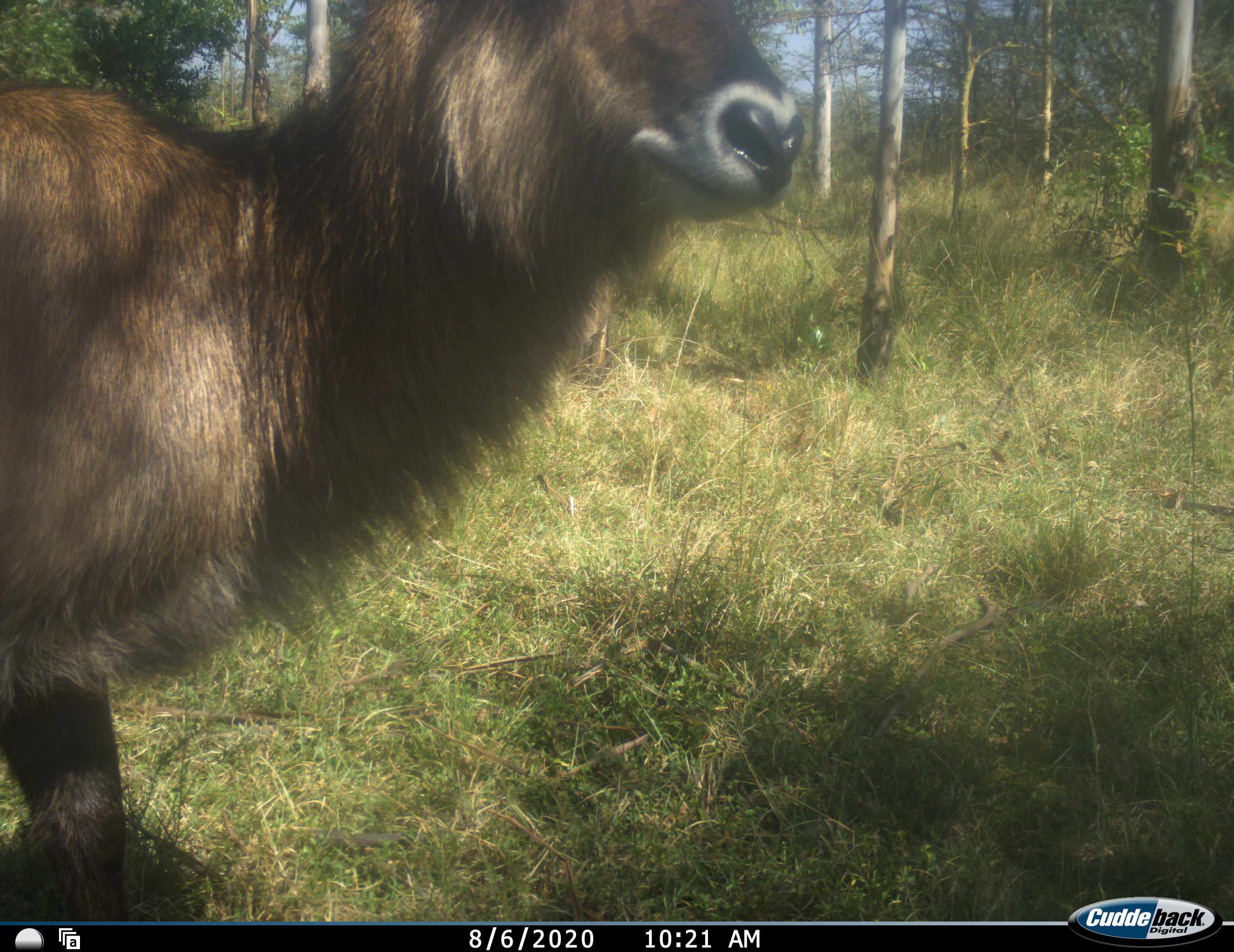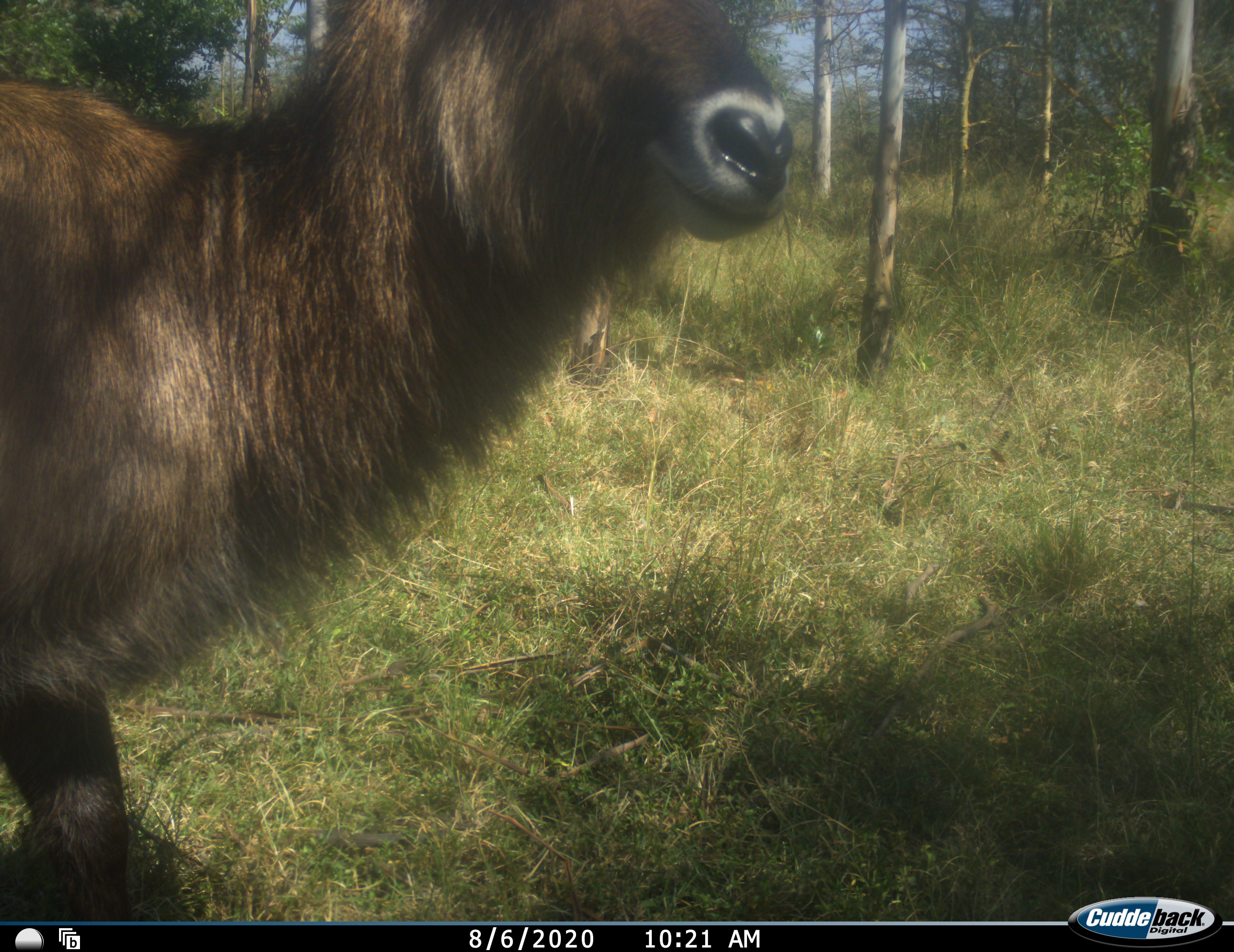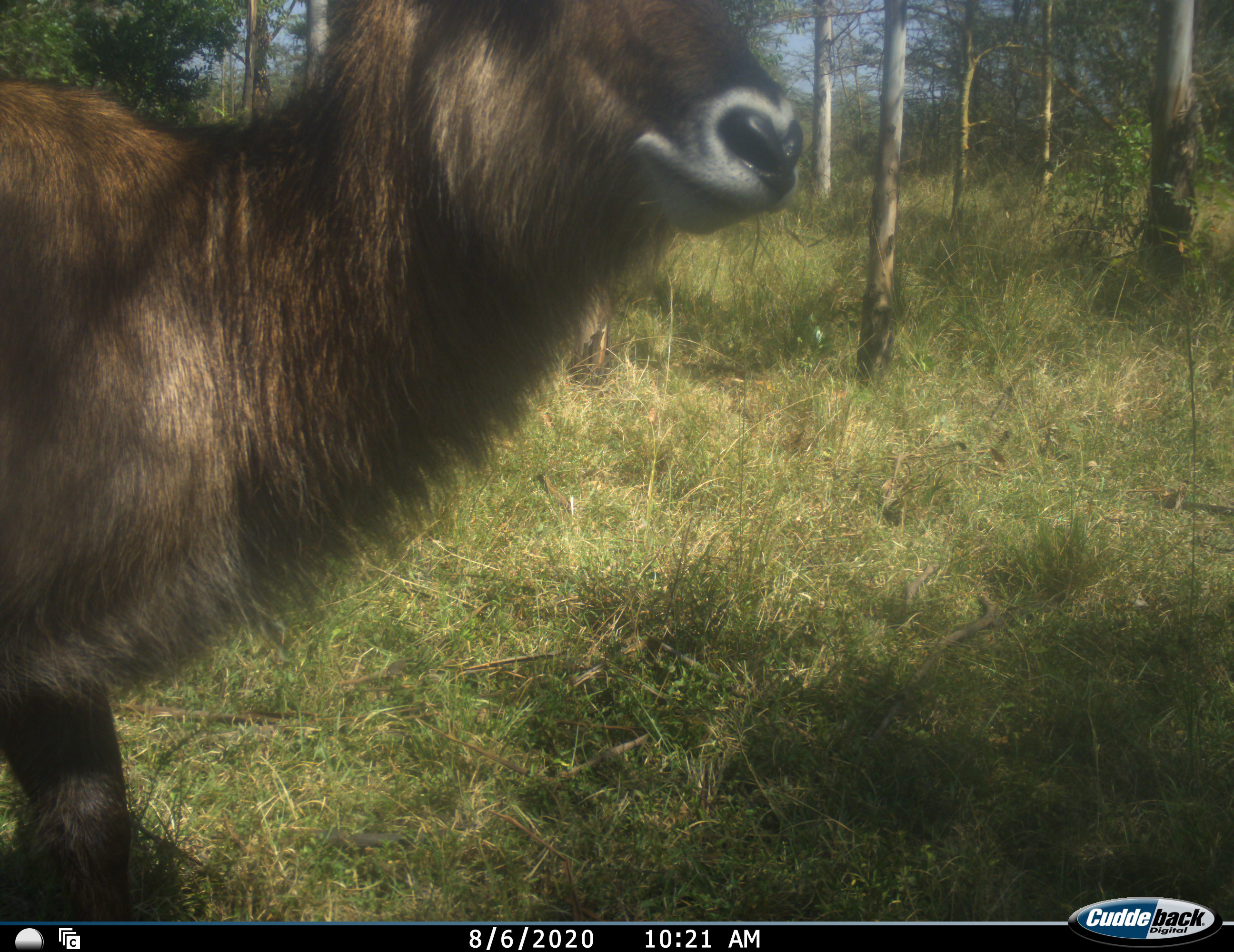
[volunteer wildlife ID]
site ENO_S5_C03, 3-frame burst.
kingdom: Animalia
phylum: Chordata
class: Mammalia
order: Artiodactyla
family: Bovidae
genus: Kobus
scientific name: Kobus ellipsiprymnus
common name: waterbuck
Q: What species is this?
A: Waterbuck (Kobus ellipsiprymnus).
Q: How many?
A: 1.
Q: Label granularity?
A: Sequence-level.